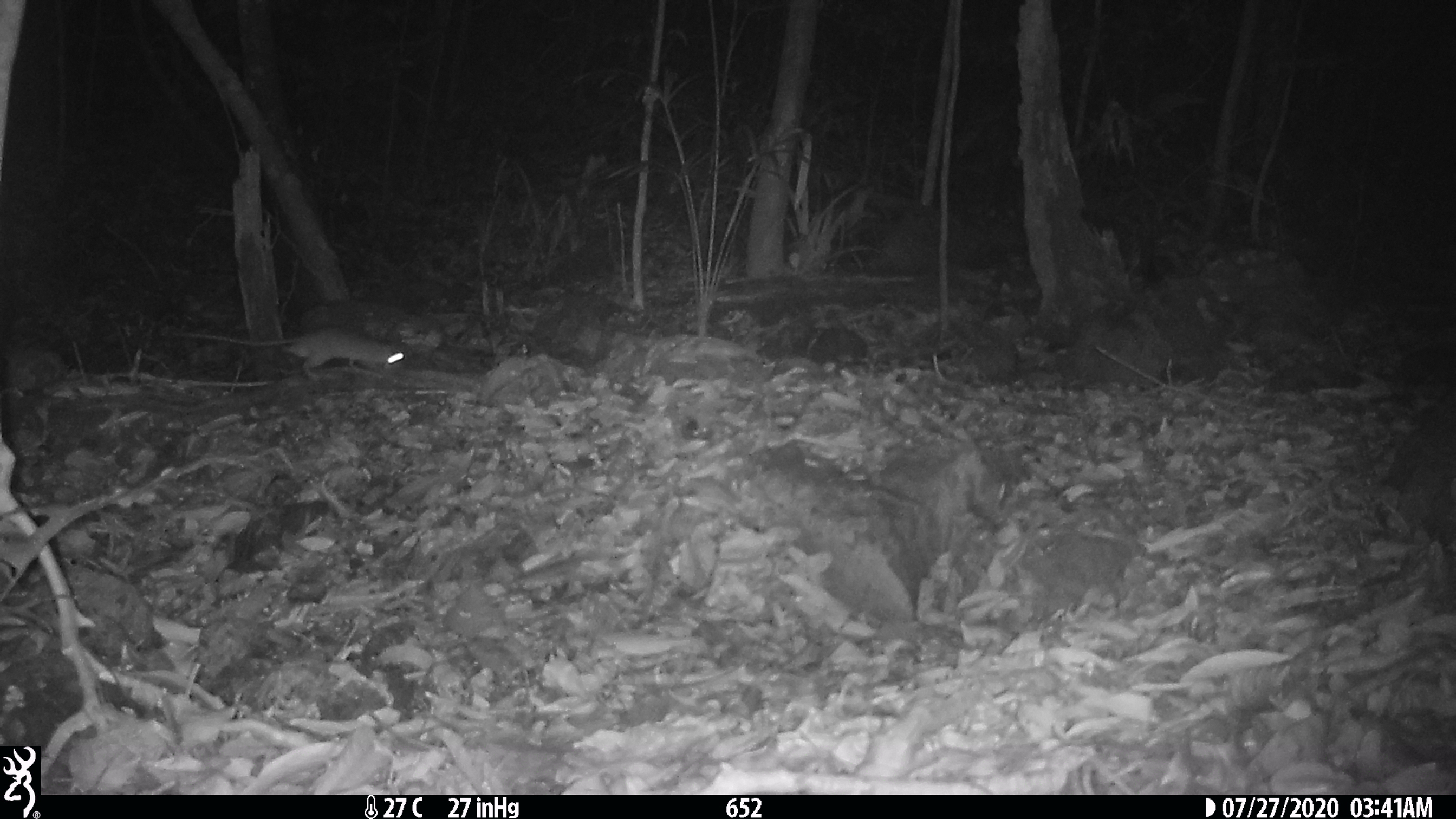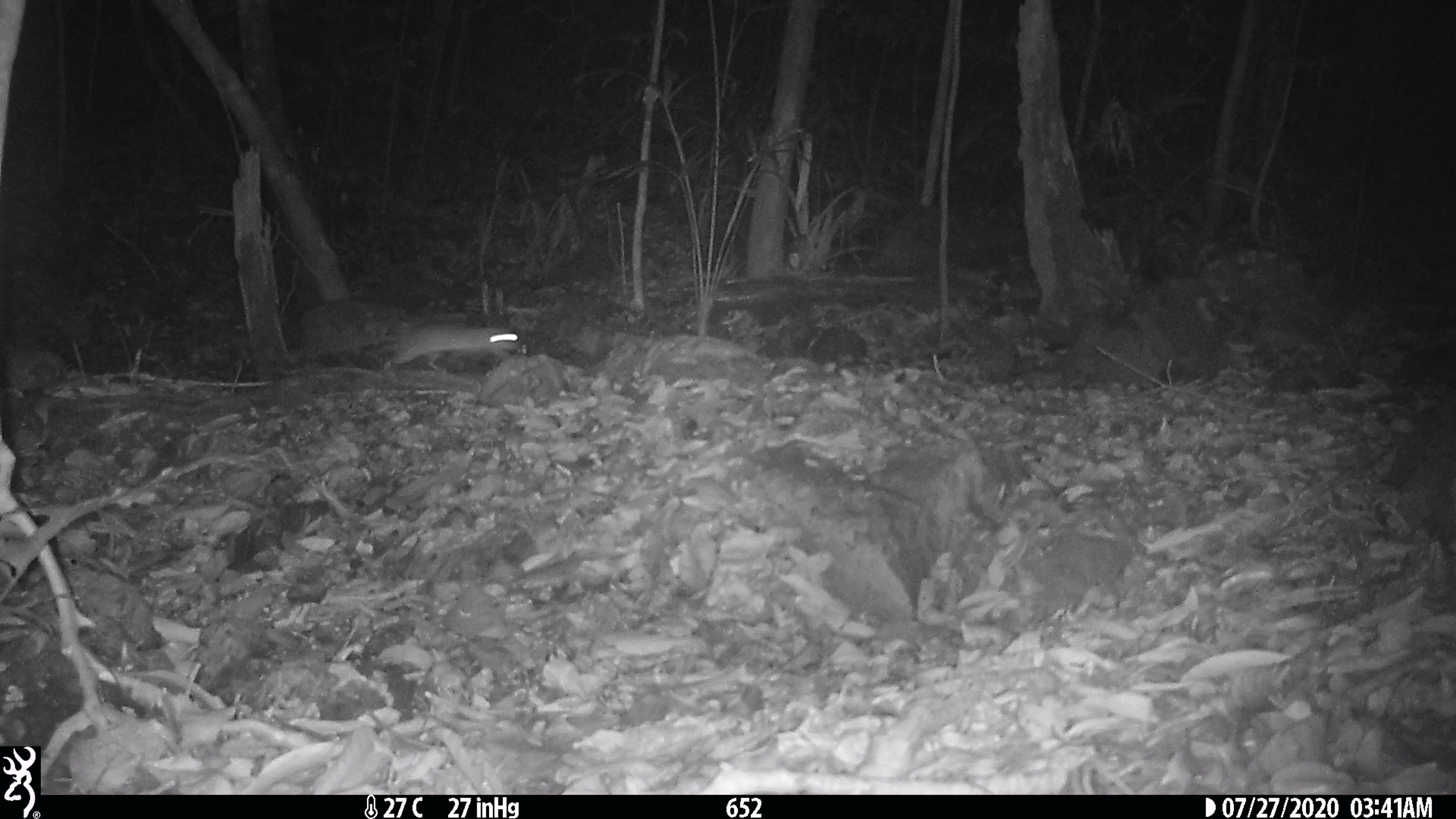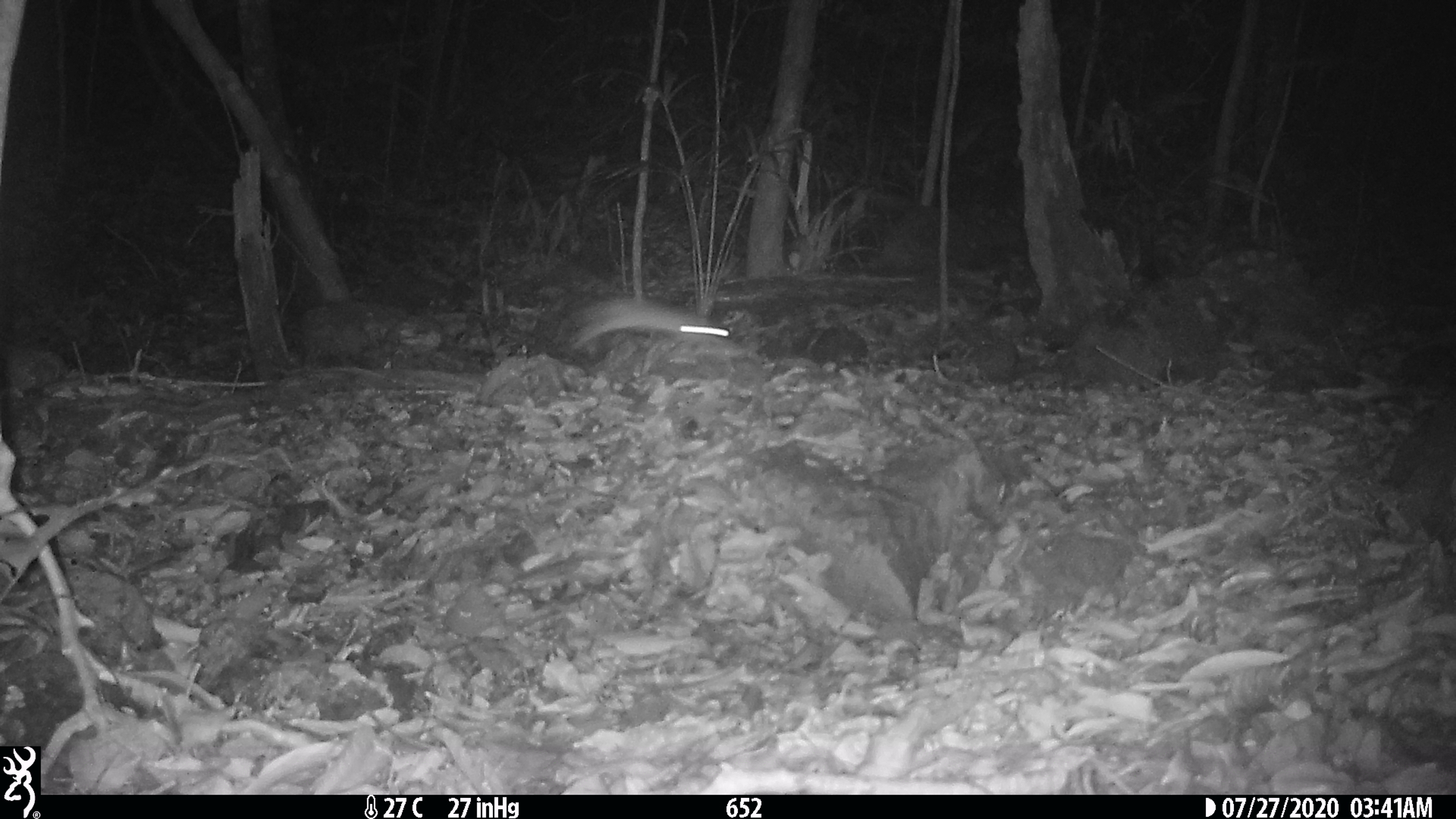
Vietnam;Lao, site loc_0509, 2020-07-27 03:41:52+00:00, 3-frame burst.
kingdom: Animalia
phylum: Chordata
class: Mammalia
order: Rodentia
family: Muridae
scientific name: Muridae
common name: old-world mice and rats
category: unidentified murid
Unidentified murid (old-world mice and rats) (Muridae). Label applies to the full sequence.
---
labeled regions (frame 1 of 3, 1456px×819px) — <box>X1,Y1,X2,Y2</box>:
unidentified murid: <box>171,325,405,378</box>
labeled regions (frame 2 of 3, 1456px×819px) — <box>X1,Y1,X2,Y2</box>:
unidentified murid: <box>290,322,519,370</box>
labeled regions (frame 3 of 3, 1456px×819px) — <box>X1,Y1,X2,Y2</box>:
unidentified murid: <box>578,295,730,347</box>